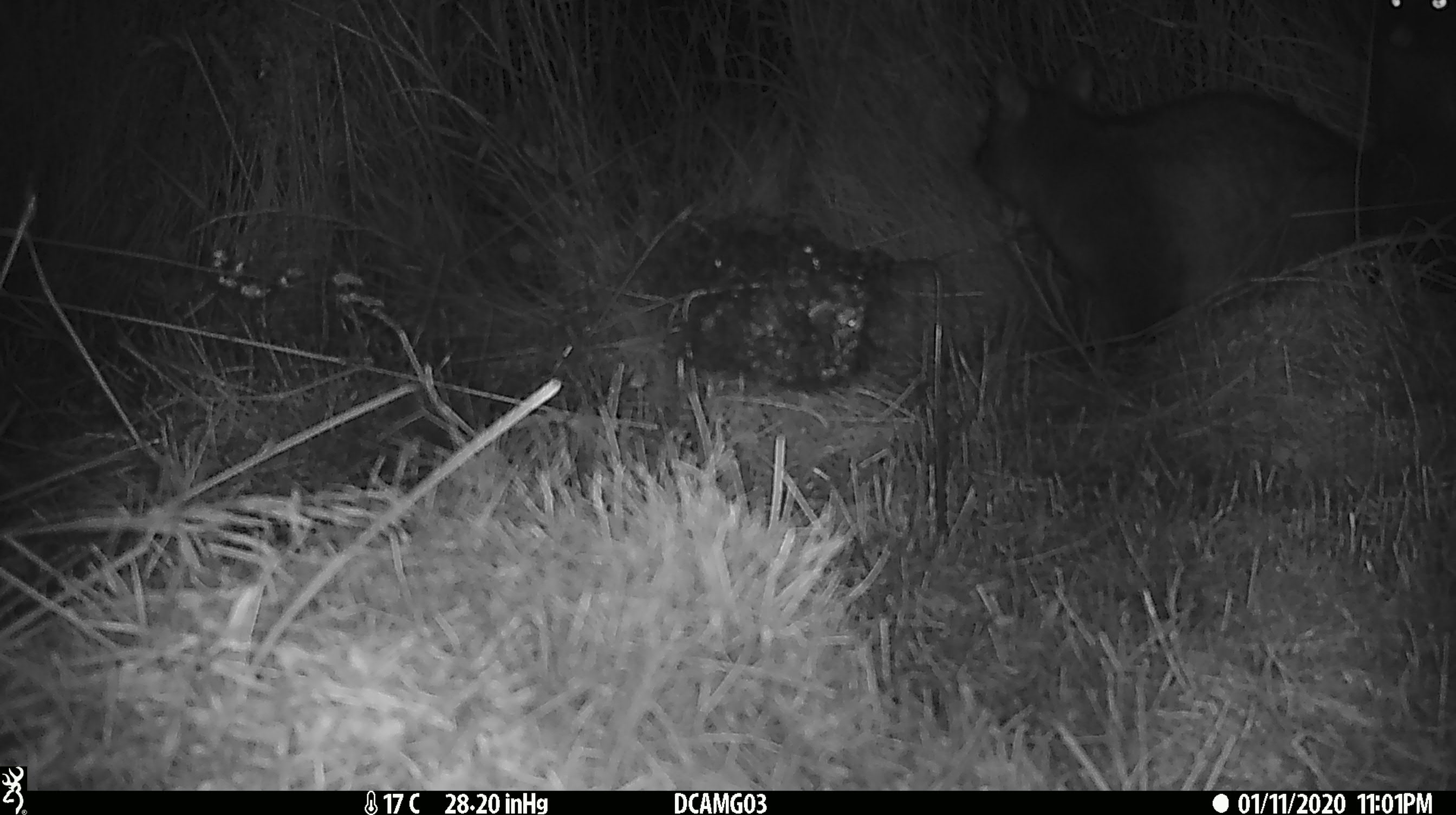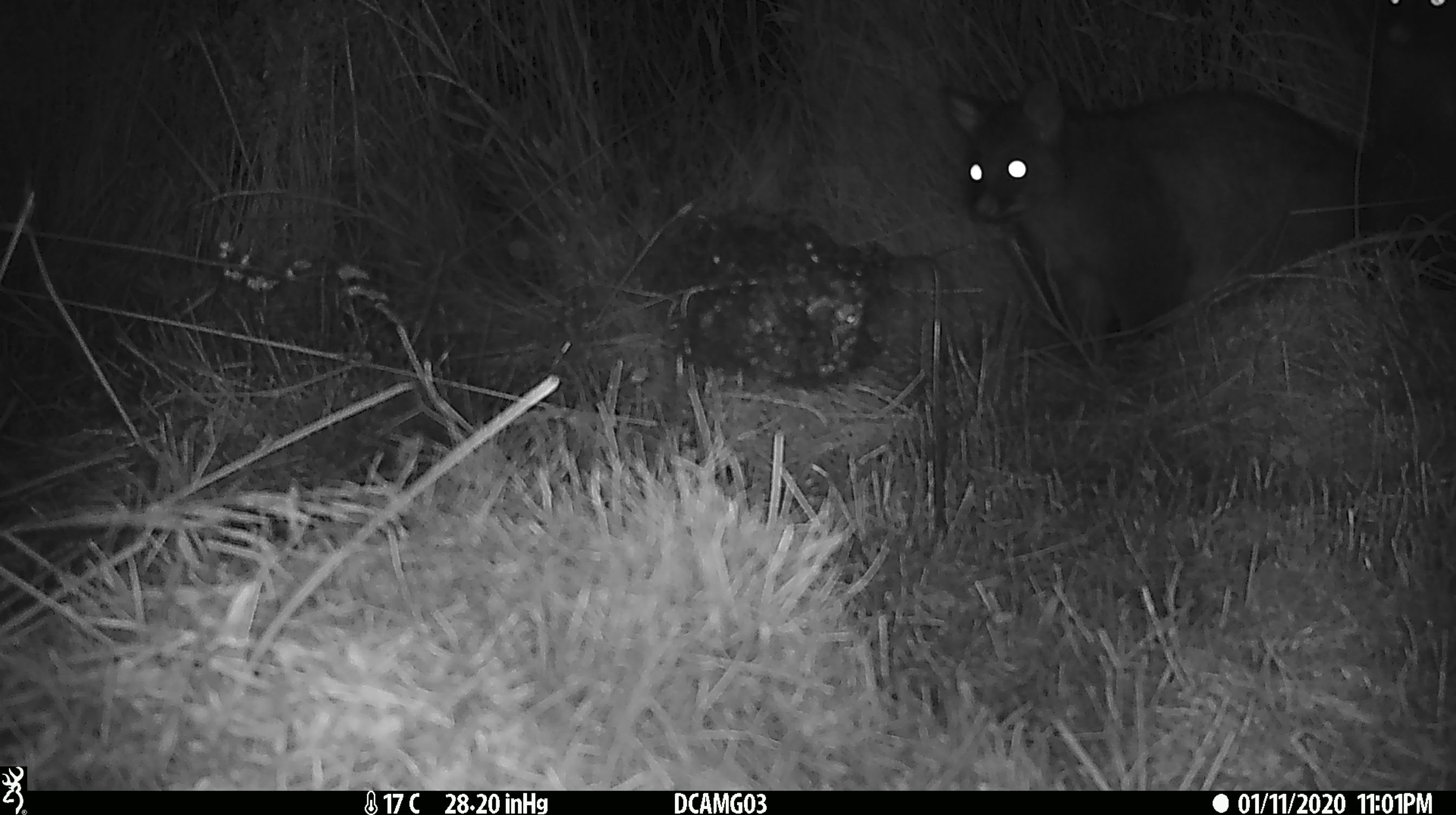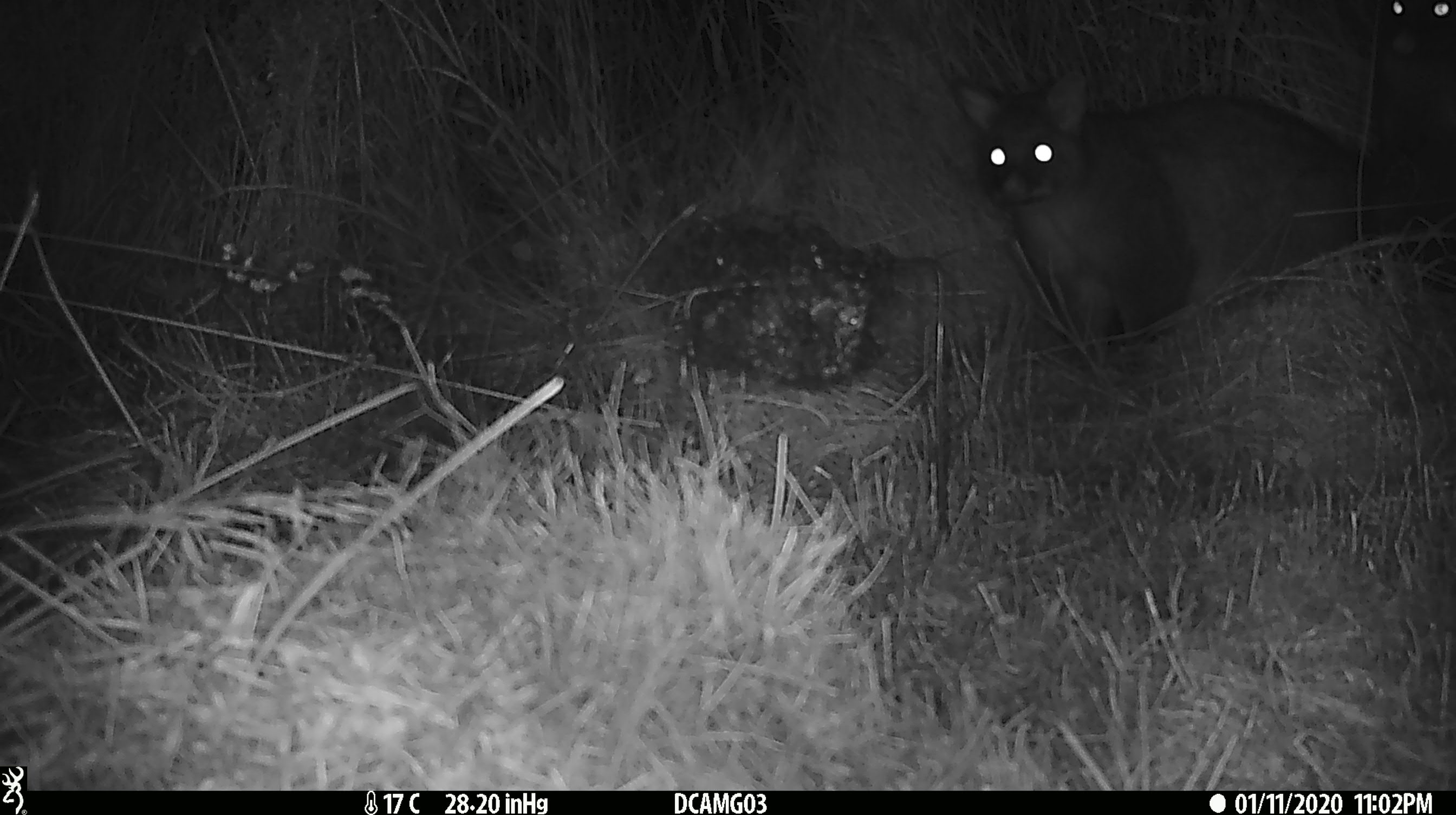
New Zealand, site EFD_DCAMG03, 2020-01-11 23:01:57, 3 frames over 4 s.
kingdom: Animalia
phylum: Chordata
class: Mammalia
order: Diprotodontia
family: Phalangeridae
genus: Trichosurus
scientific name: Trichosurus vulpecula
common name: common brushtail possum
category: possum